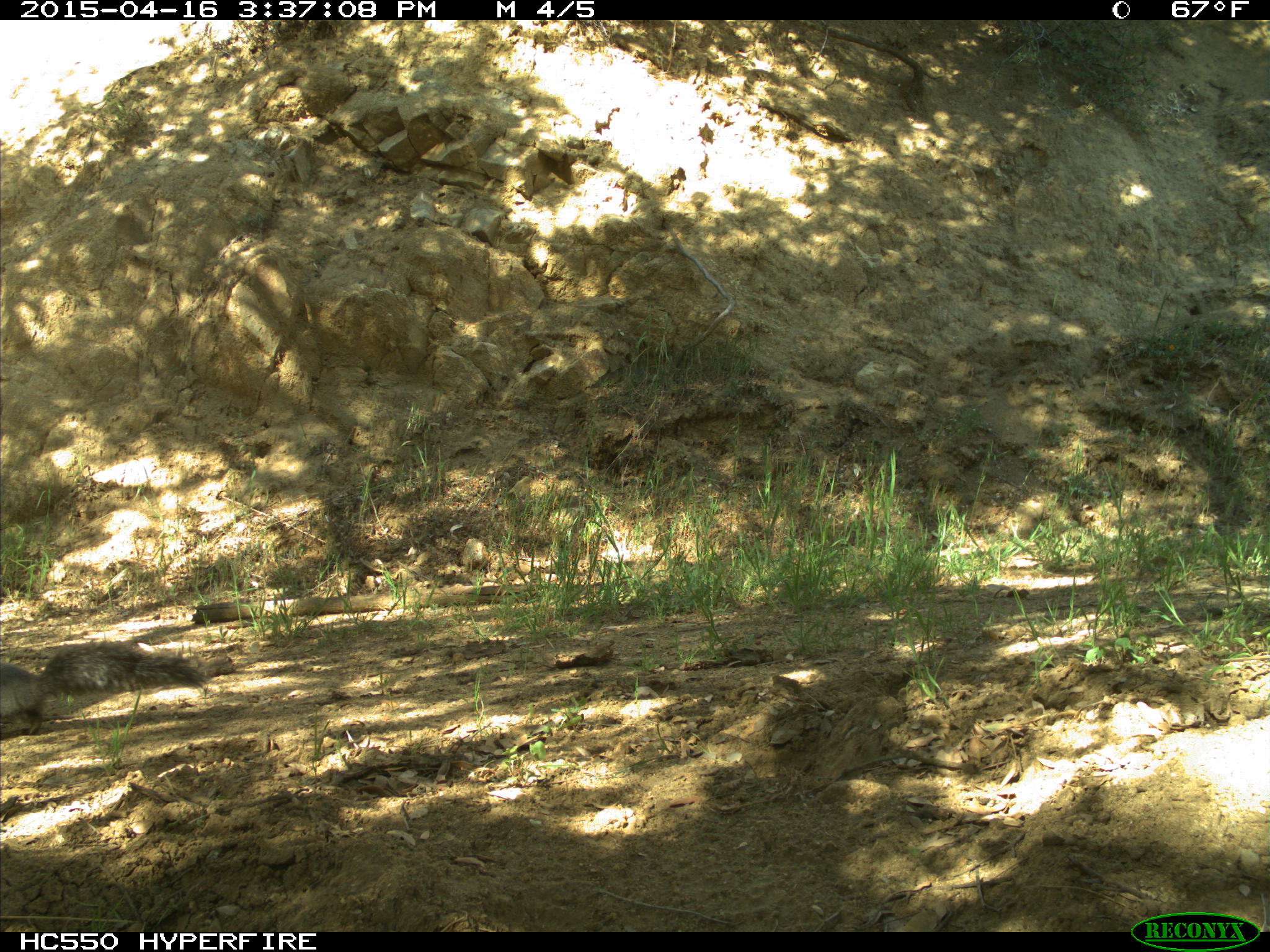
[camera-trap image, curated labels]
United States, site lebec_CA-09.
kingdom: Animalia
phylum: Chordata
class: Mammalia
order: Rodentia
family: Sciuridae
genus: Sciurus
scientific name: Sciurus carolinensis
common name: eastern gray squirrel